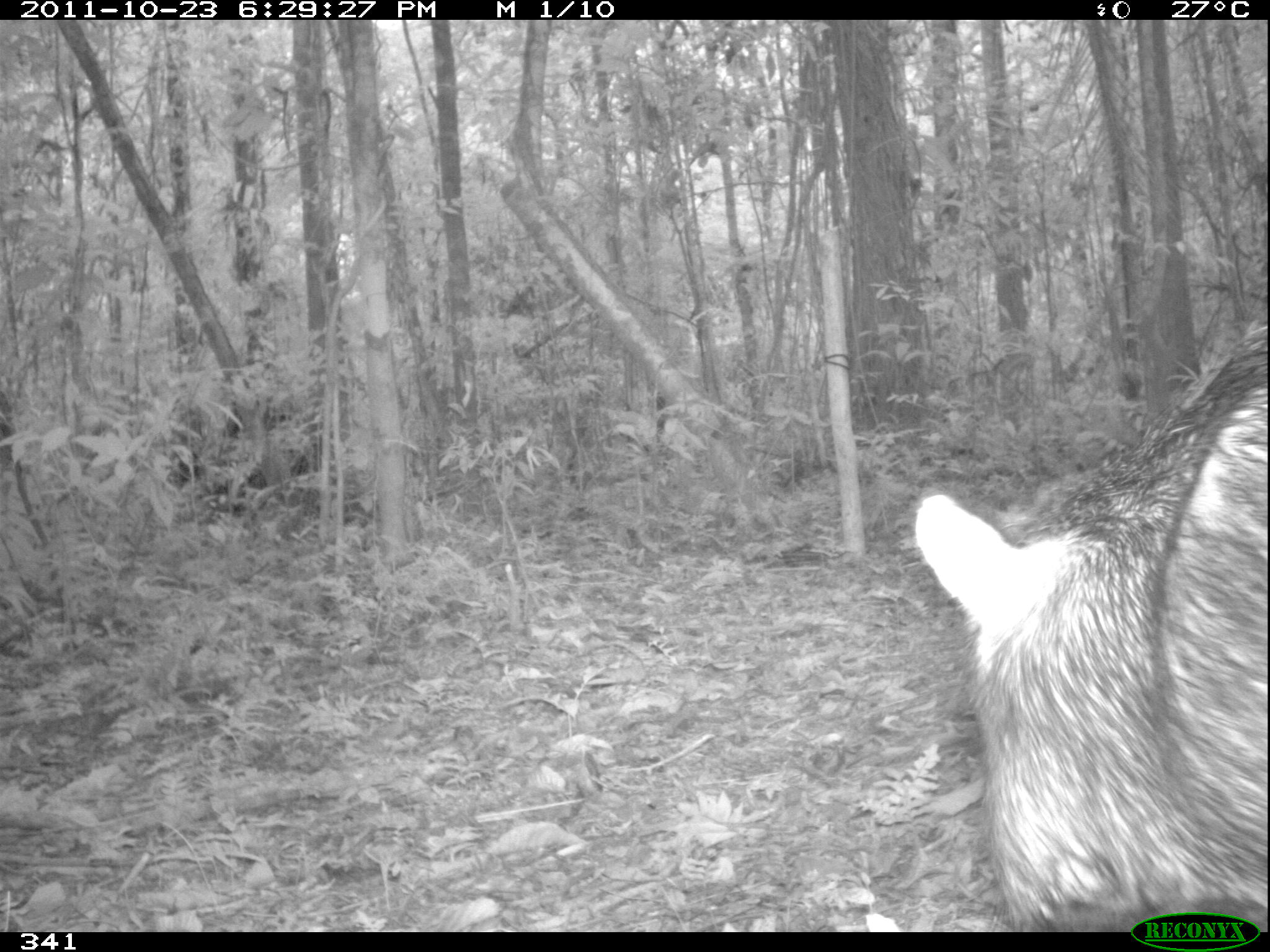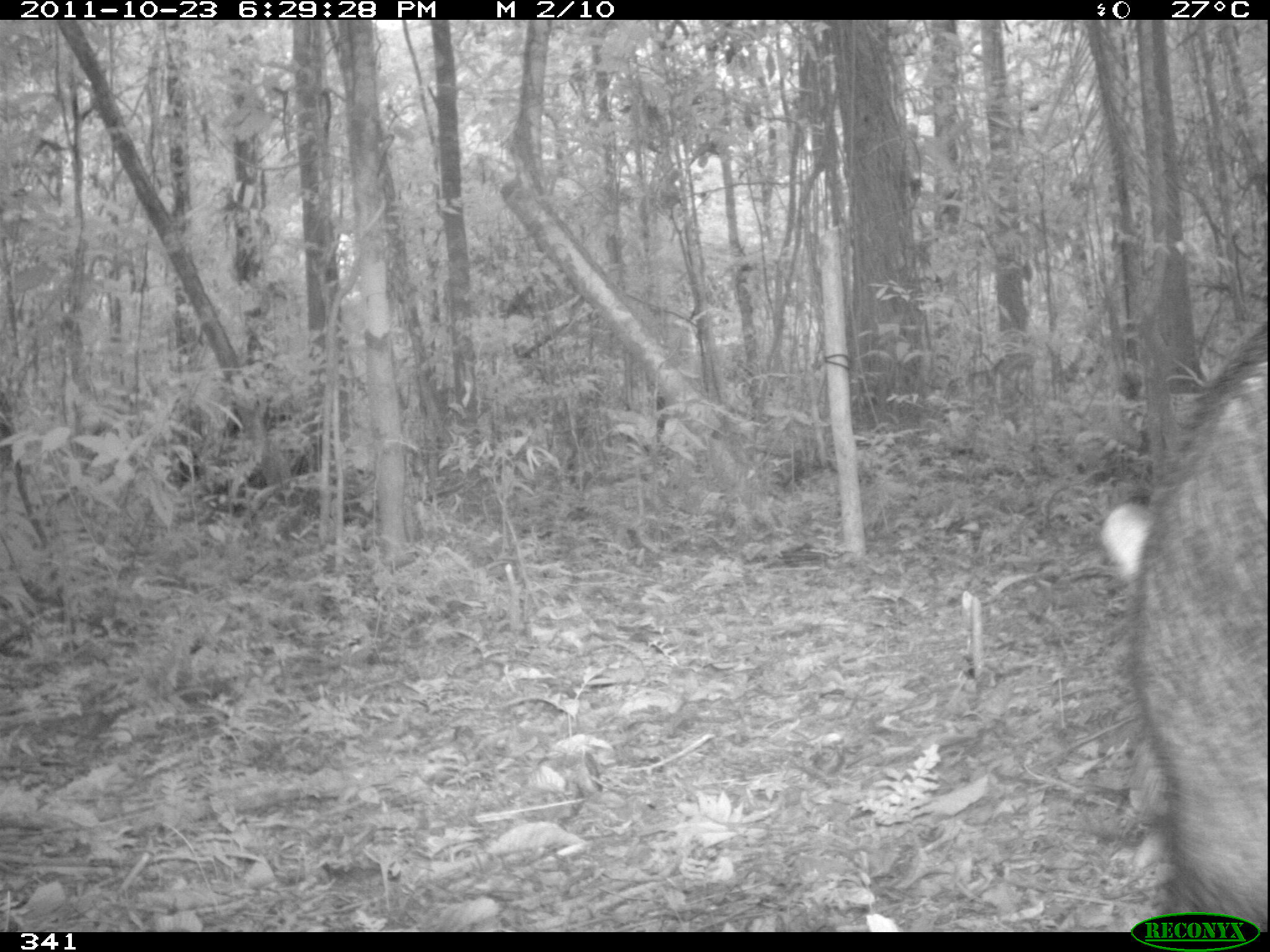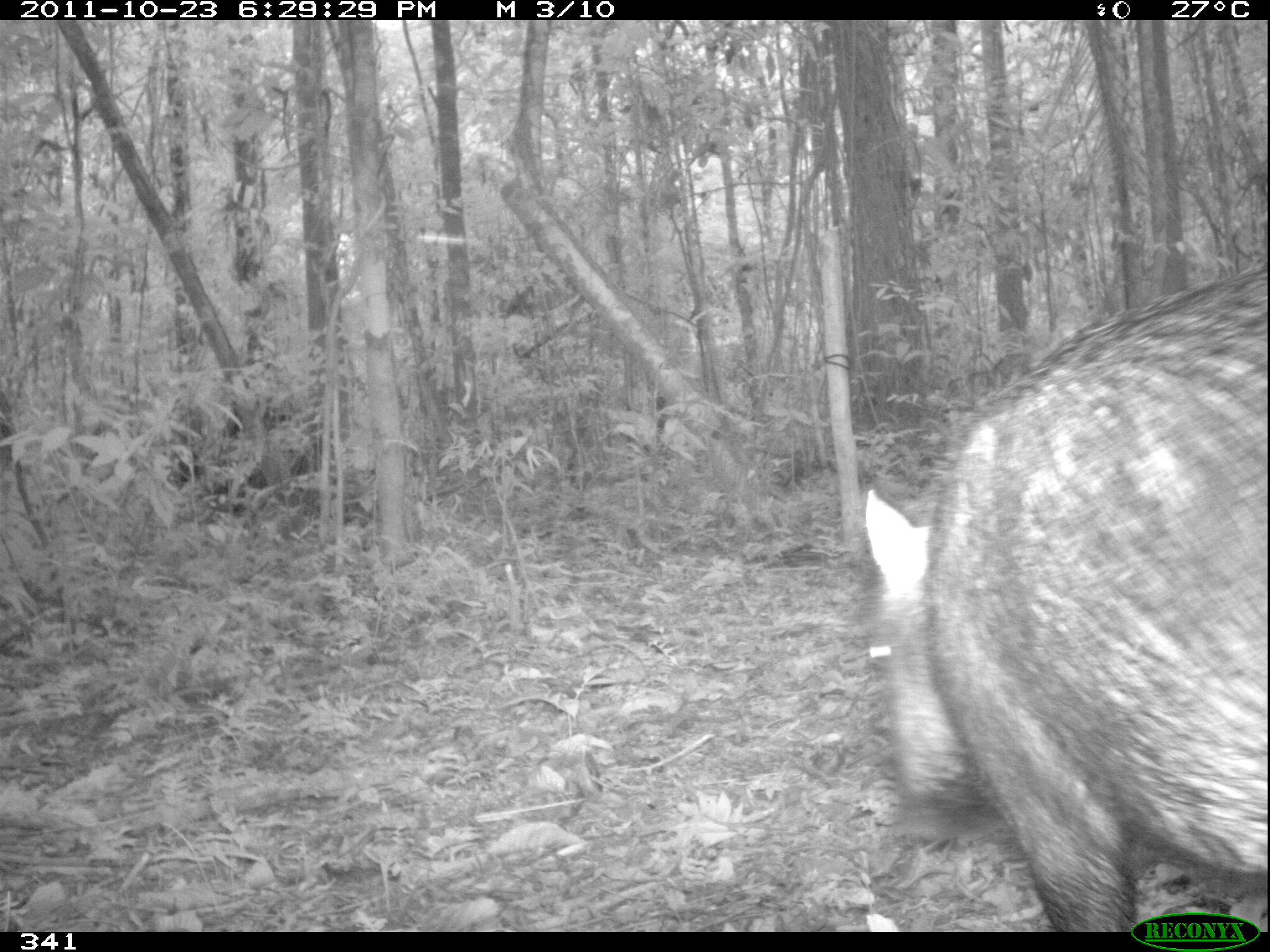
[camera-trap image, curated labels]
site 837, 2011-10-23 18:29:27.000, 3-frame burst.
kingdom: Animalia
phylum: Chordata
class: Mammalia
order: Artiodactyla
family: Tayassuidae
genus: Tayassu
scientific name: Tayassu pecari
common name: white-lipped peccary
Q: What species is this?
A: Tayassu pecari (white-lipped peccary).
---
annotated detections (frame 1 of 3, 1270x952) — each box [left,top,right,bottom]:
tayassu pecari: [913,321,1267,930]